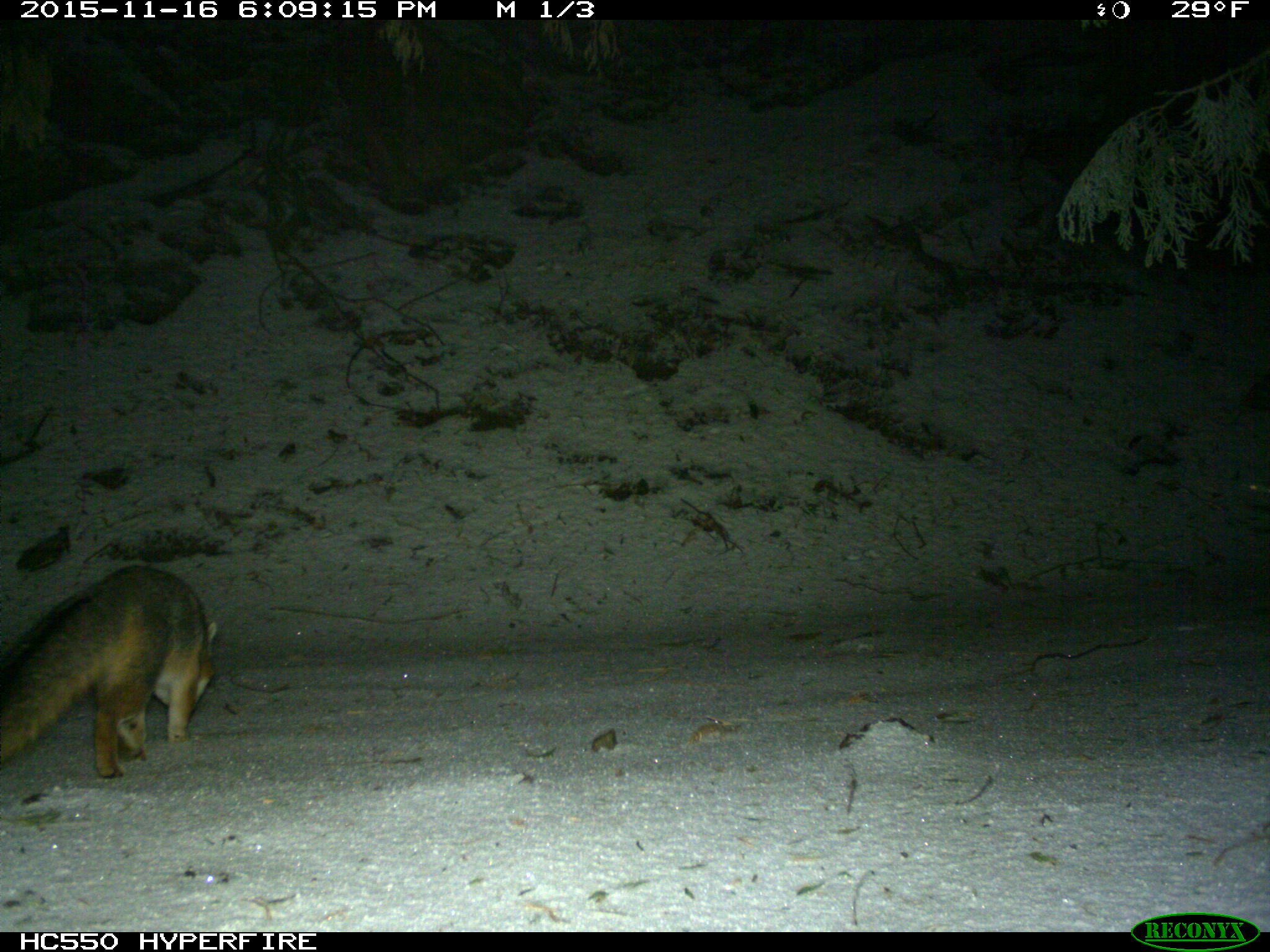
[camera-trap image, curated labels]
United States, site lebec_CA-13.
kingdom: Animalia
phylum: Chordata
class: Mammalia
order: Carnivora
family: Canidae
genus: Urocyon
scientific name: Urocyon cinereoargenteus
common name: gray fox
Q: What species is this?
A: Urocyon cinereoargenteus (gray fox).